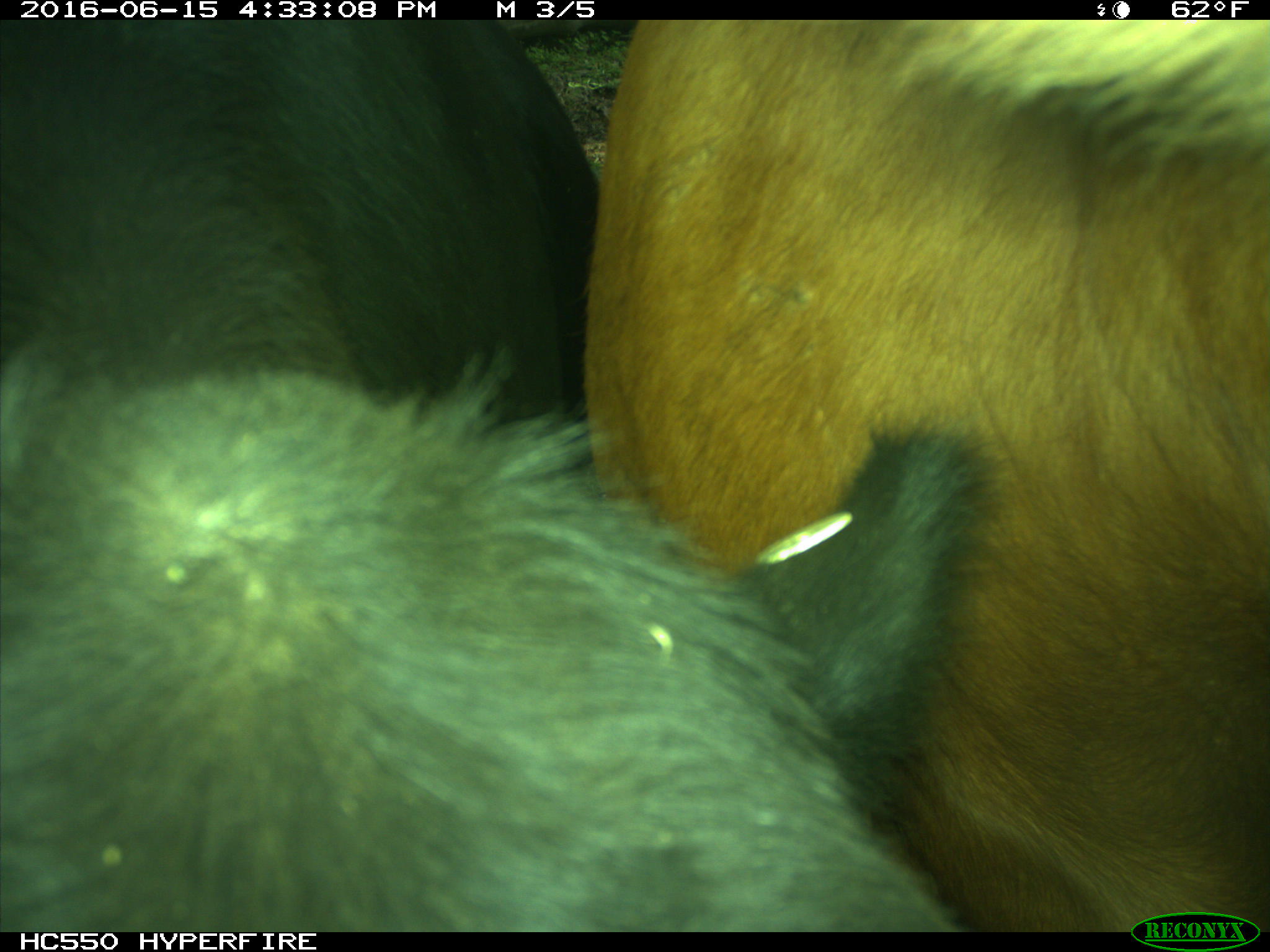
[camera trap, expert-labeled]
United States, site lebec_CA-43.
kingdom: Animalia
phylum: Chordata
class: Mammalia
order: Artiodactyla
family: Bovidae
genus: Bos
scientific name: Bos taurus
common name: domestic cow